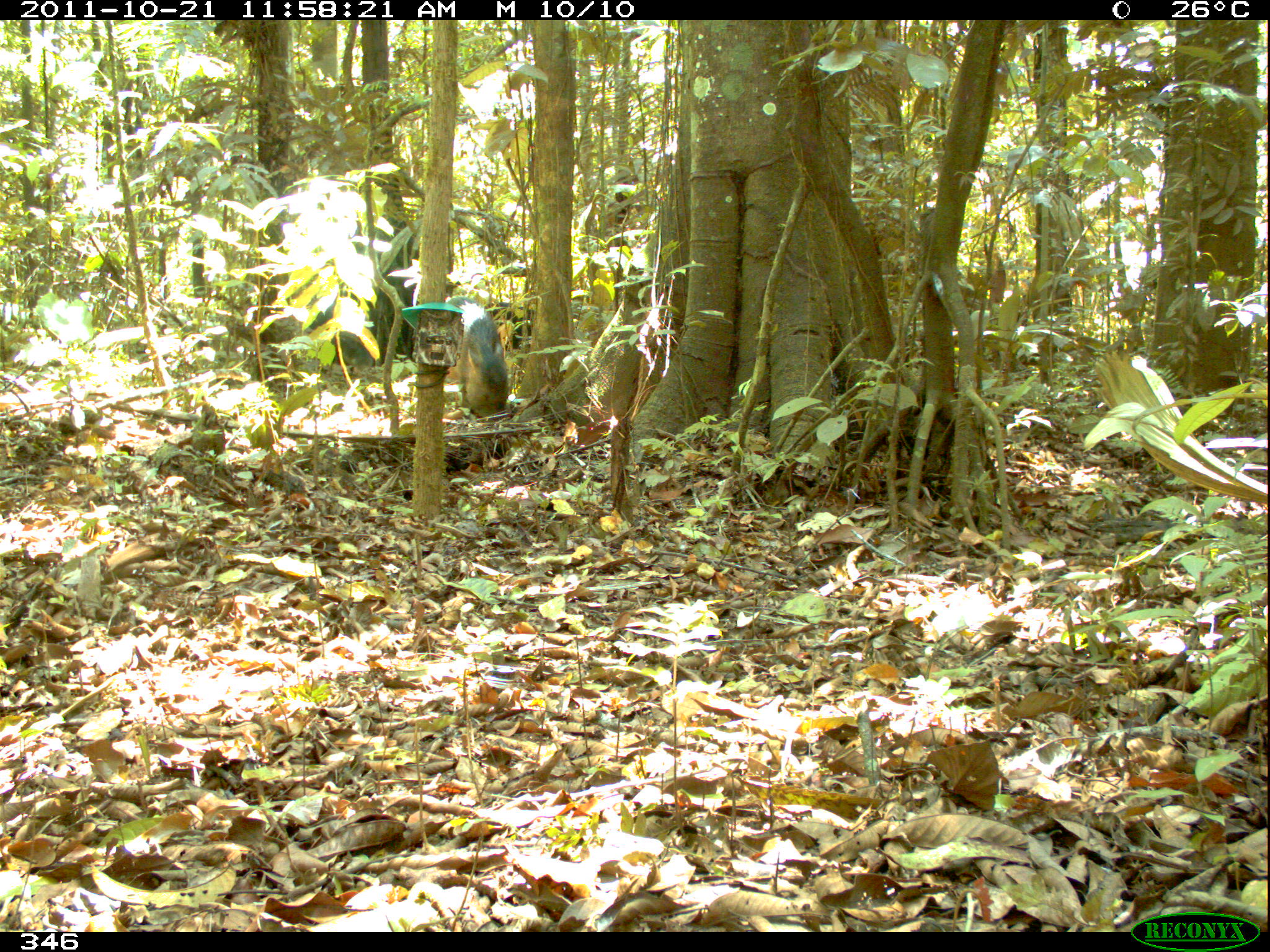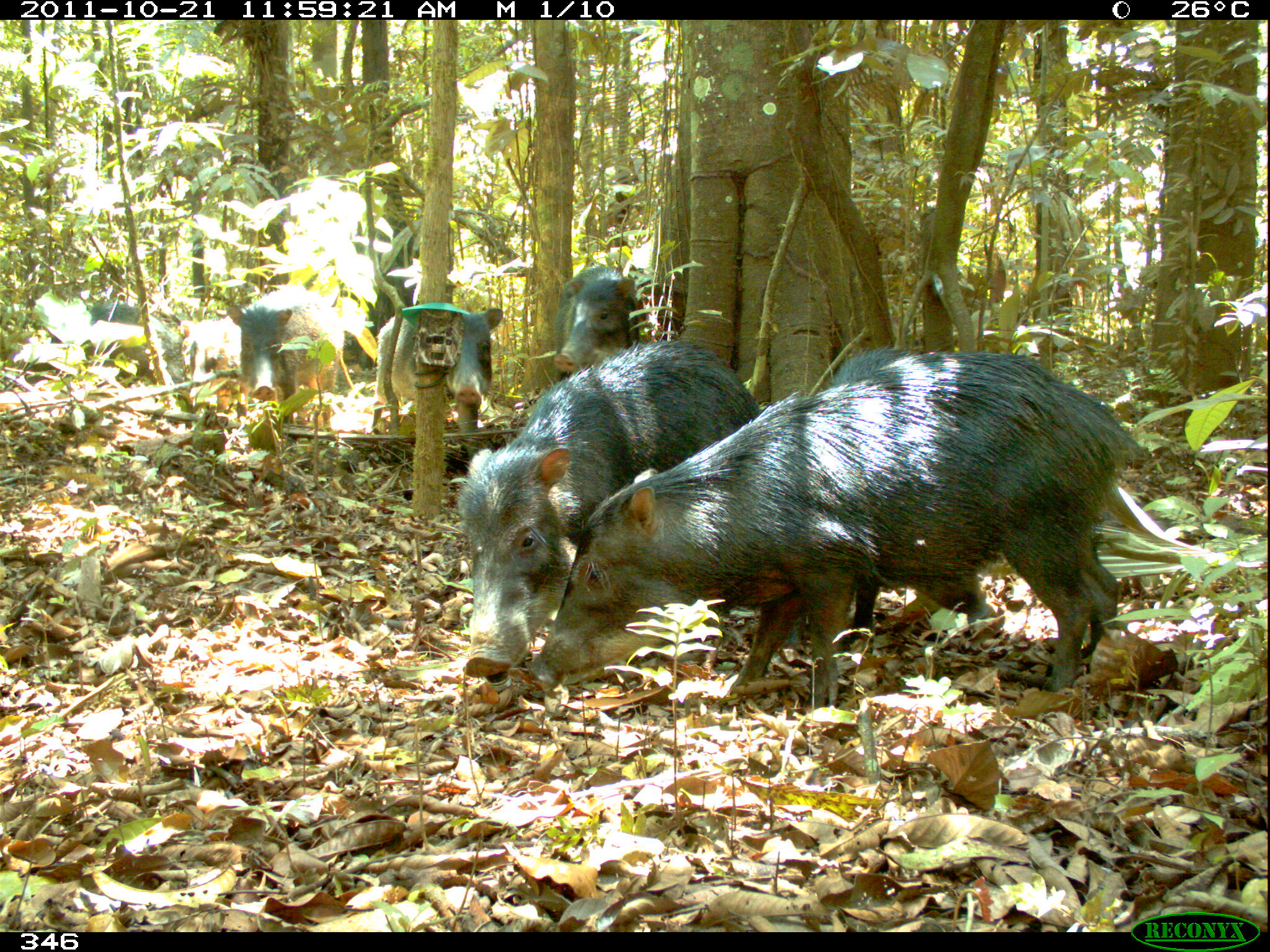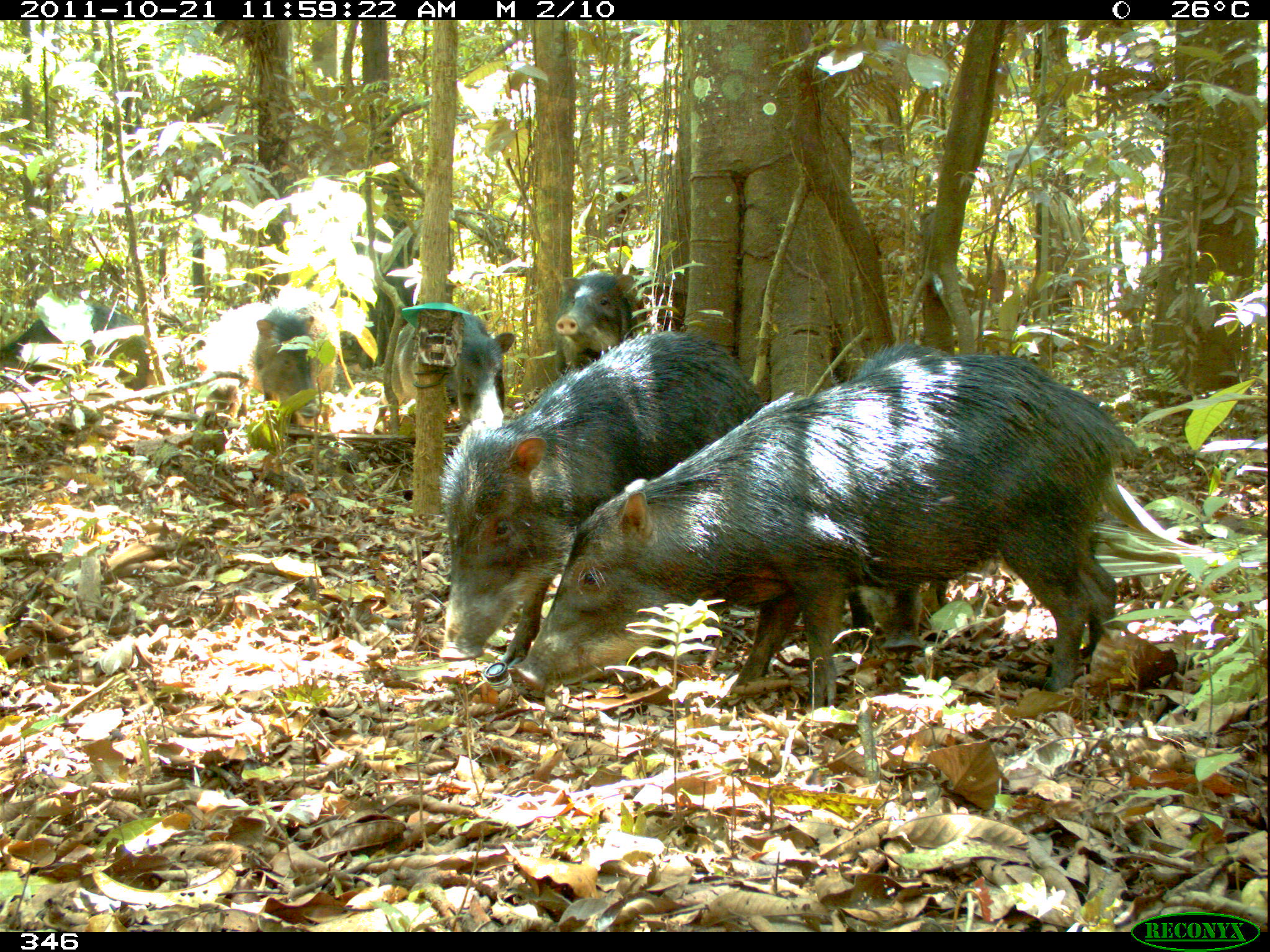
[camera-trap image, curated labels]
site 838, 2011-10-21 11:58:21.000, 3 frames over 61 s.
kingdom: Animalia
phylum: Chordata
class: Mammalia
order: Artiodactyla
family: Tayassuidae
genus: Tayassu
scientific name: Tayassu pecari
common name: white-lipped peccary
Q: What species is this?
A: Tayassu pecari (white-lipped peccary).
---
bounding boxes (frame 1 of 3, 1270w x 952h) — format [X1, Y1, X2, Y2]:
tayassu pecari: [445, 295, 510, 418]